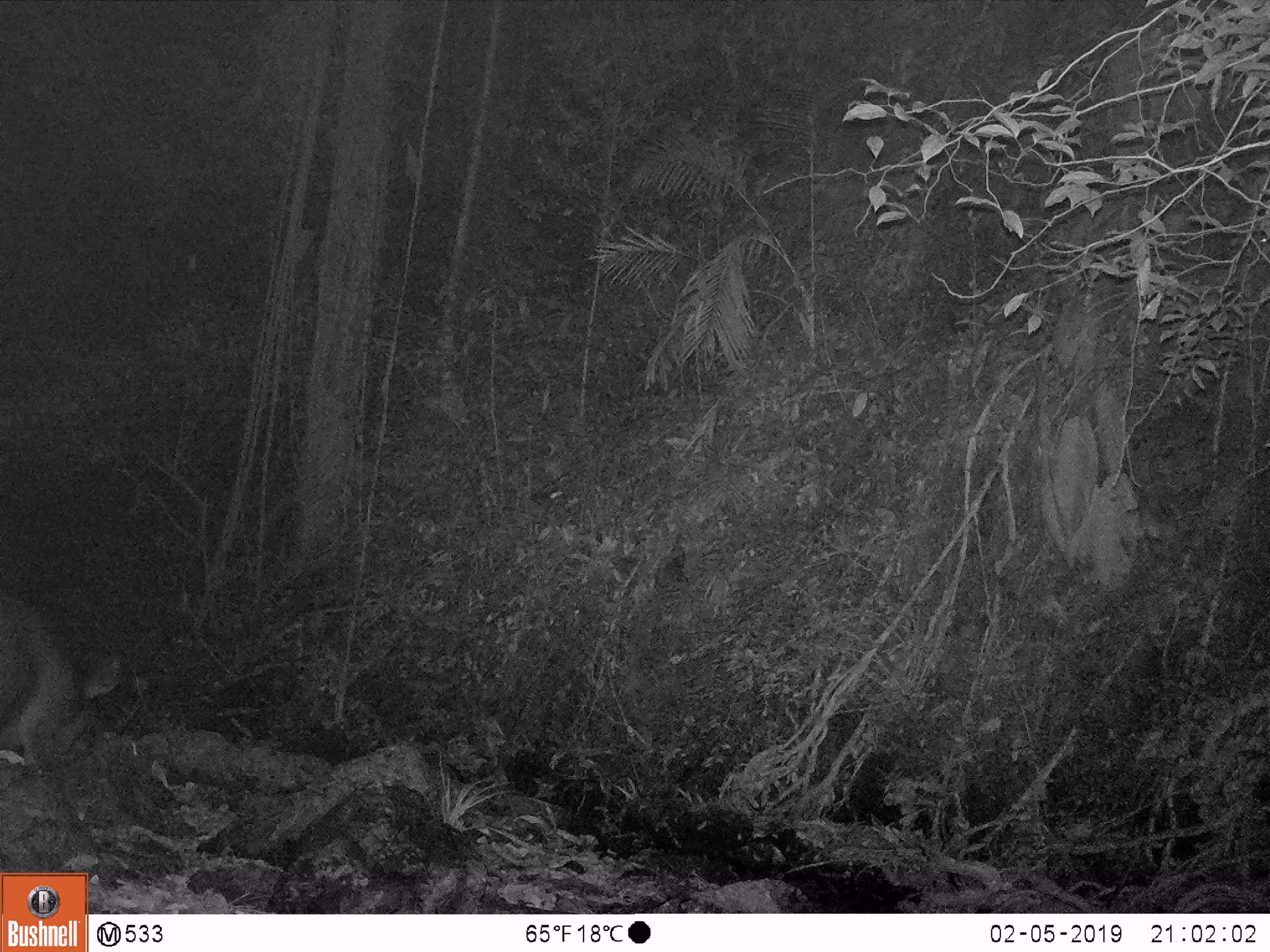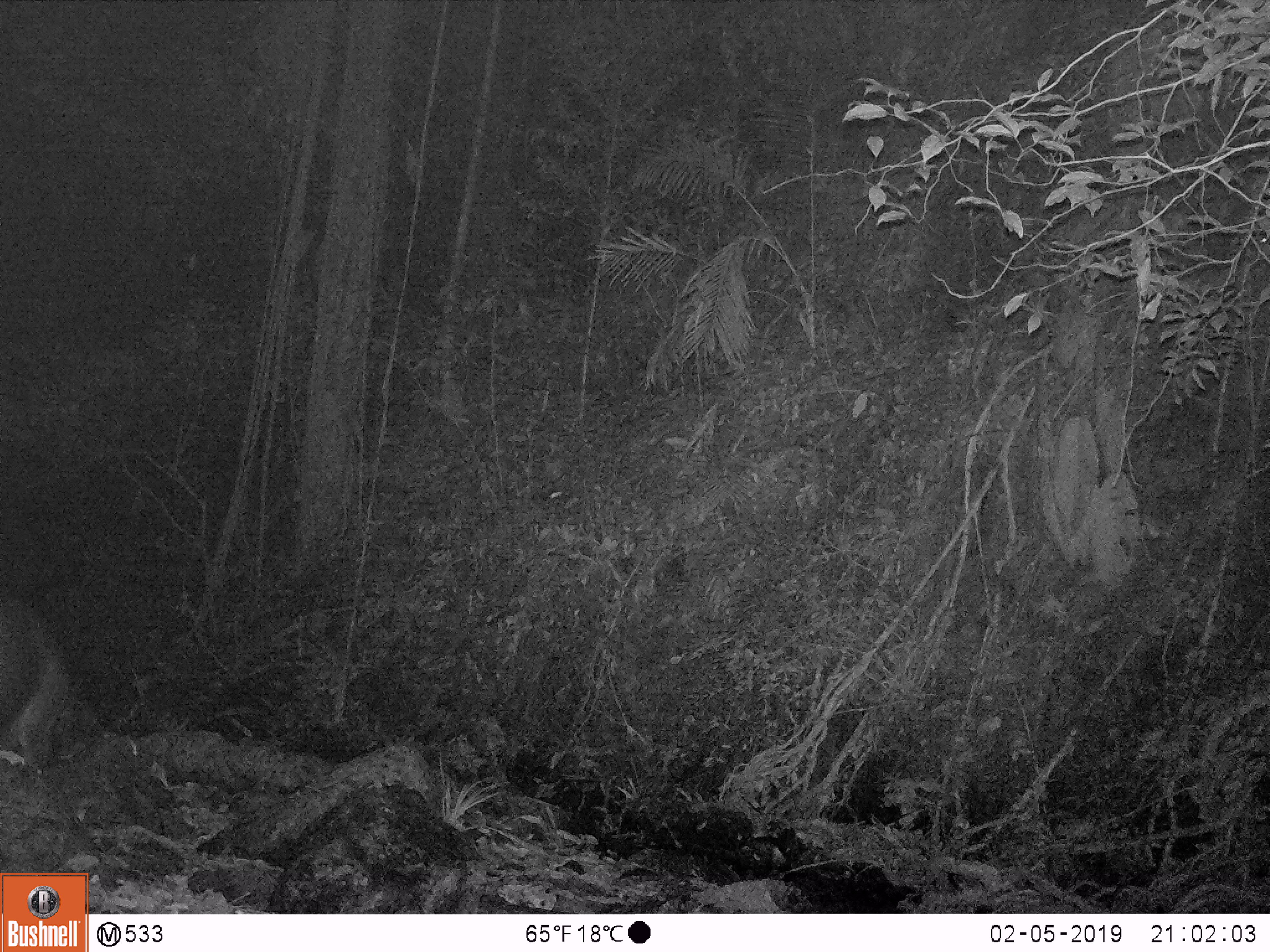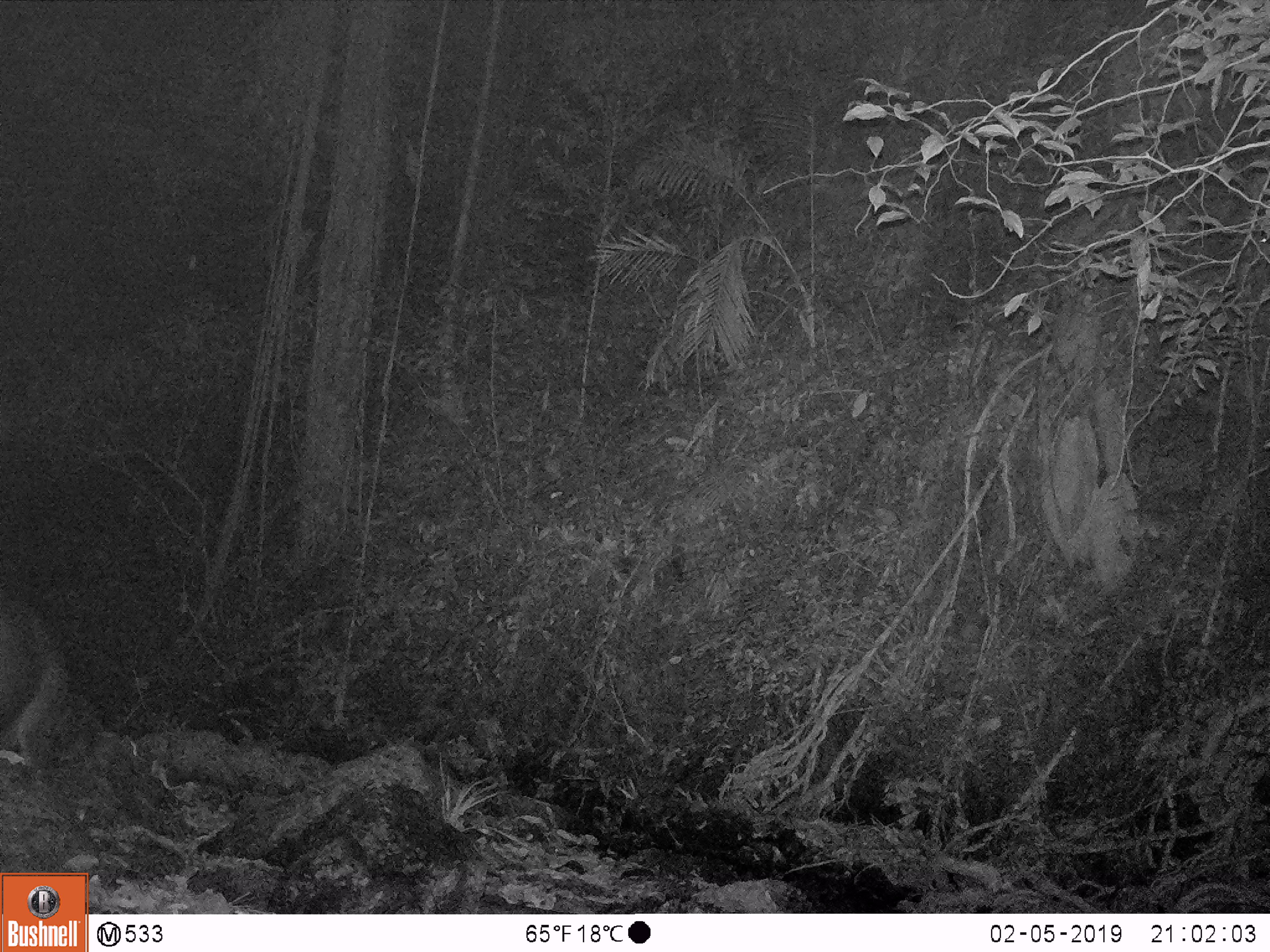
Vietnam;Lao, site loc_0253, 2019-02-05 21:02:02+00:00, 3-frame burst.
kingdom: Animalia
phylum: Chordata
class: Mammalia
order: Artiodactyla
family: Cervidae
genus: Rusa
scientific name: Rusa unicolor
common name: sambar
Sambar (Rusa unicolor). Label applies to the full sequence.